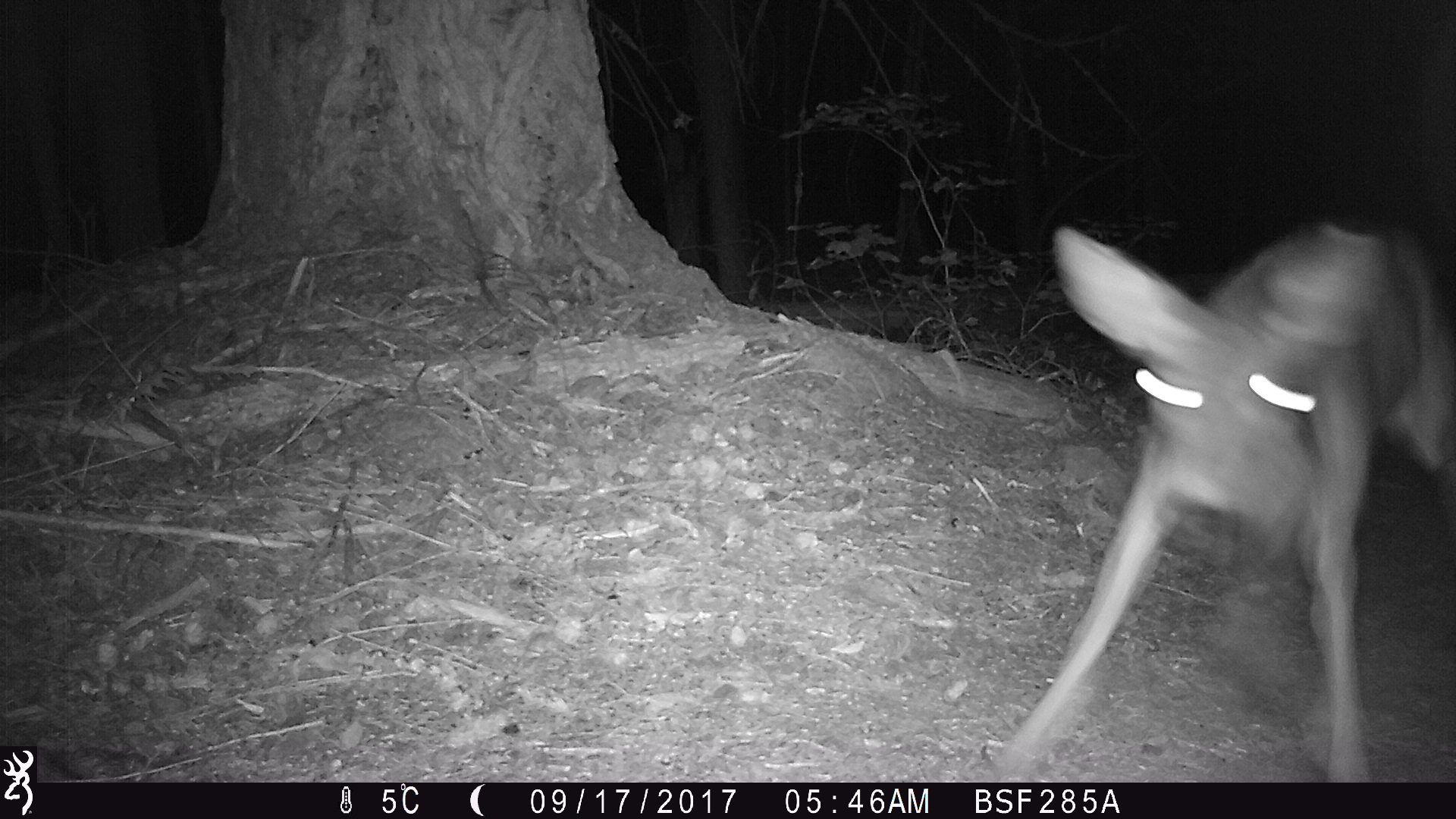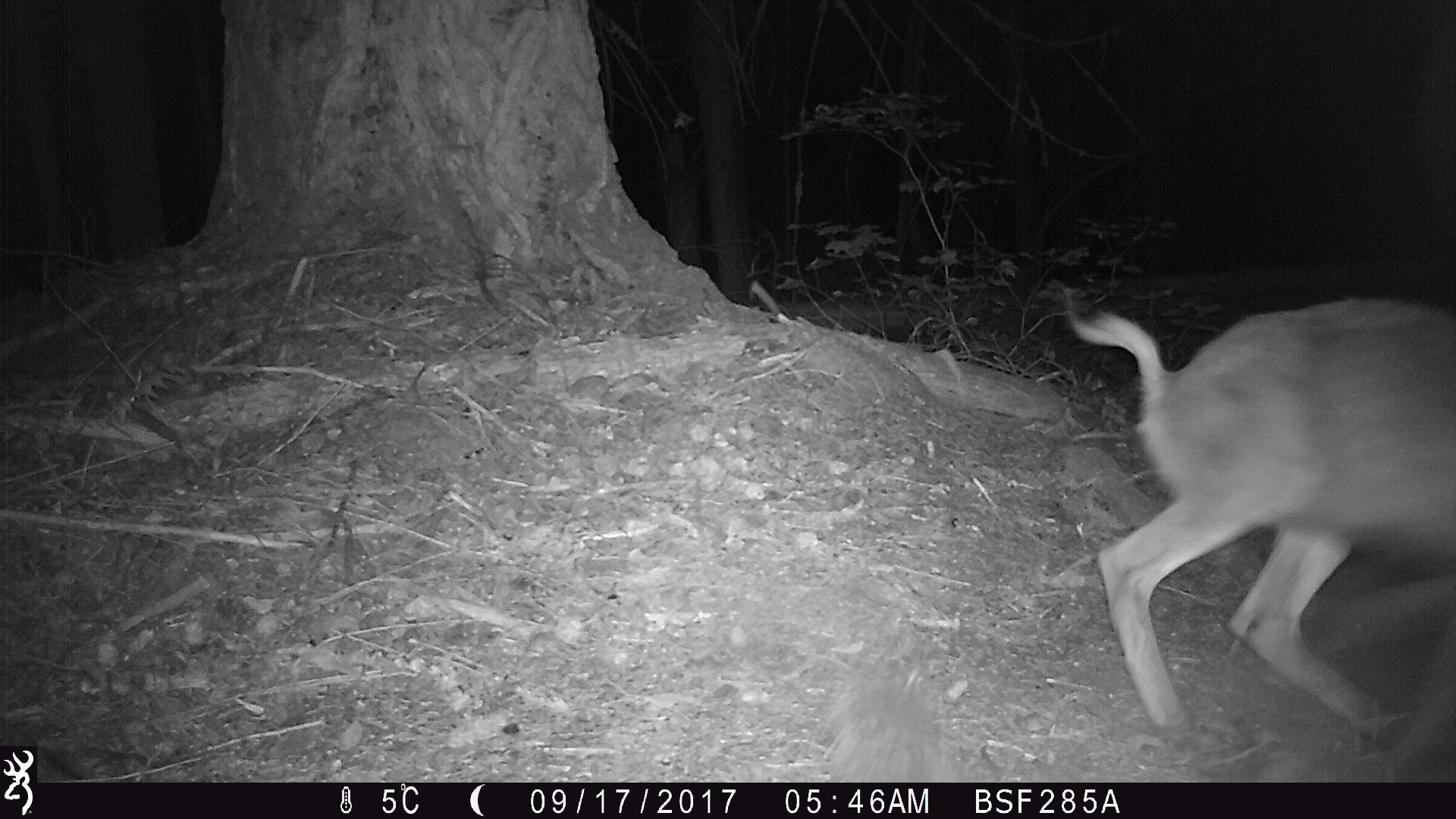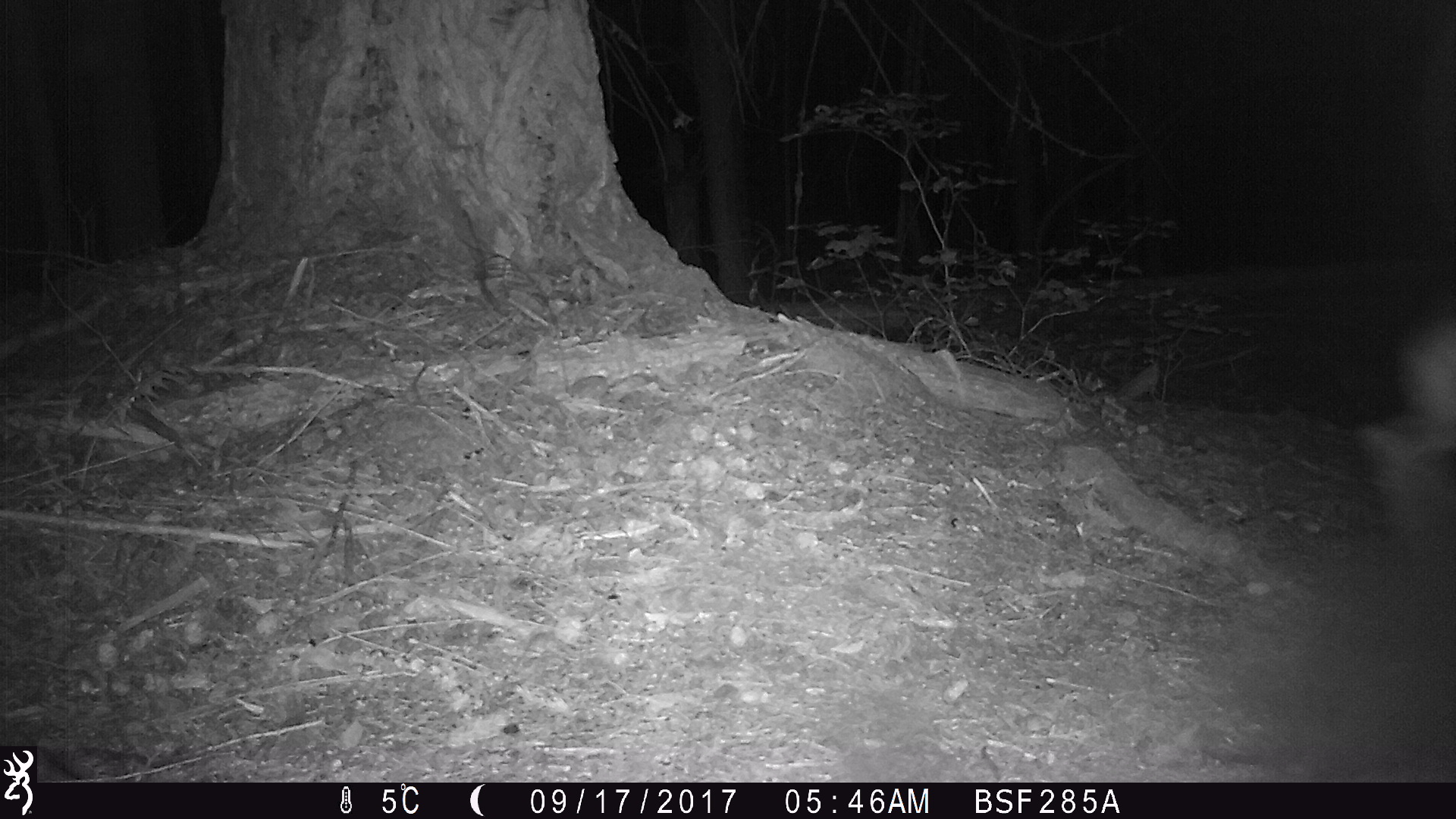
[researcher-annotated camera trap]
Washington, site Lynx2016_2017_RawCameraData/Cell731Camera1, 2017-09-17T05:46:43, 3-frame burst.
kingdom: Animalia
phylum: Chordata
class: Mammalia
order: Artiodactyla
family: Cervidae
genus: Odocoileus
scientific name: Odocoileus hemionus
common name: mule deer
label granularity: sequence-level